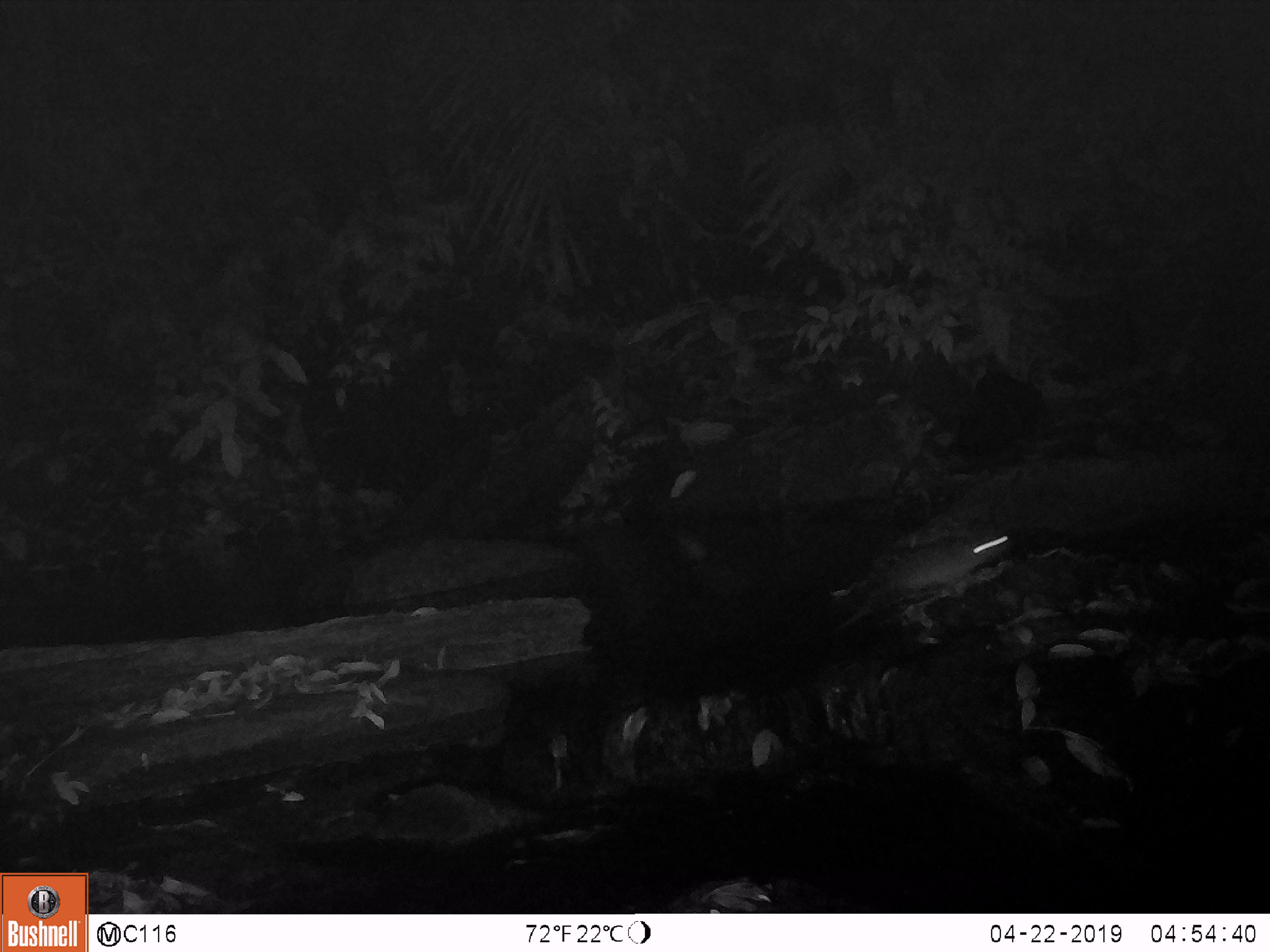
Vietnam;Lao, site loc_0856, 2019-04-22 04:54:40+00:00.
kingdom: Animalia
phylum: Chordata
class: Mammalia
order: Rodentia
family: Muridae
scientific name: Muridae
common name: old-world mice and rats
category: unidentified murid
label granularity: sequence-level